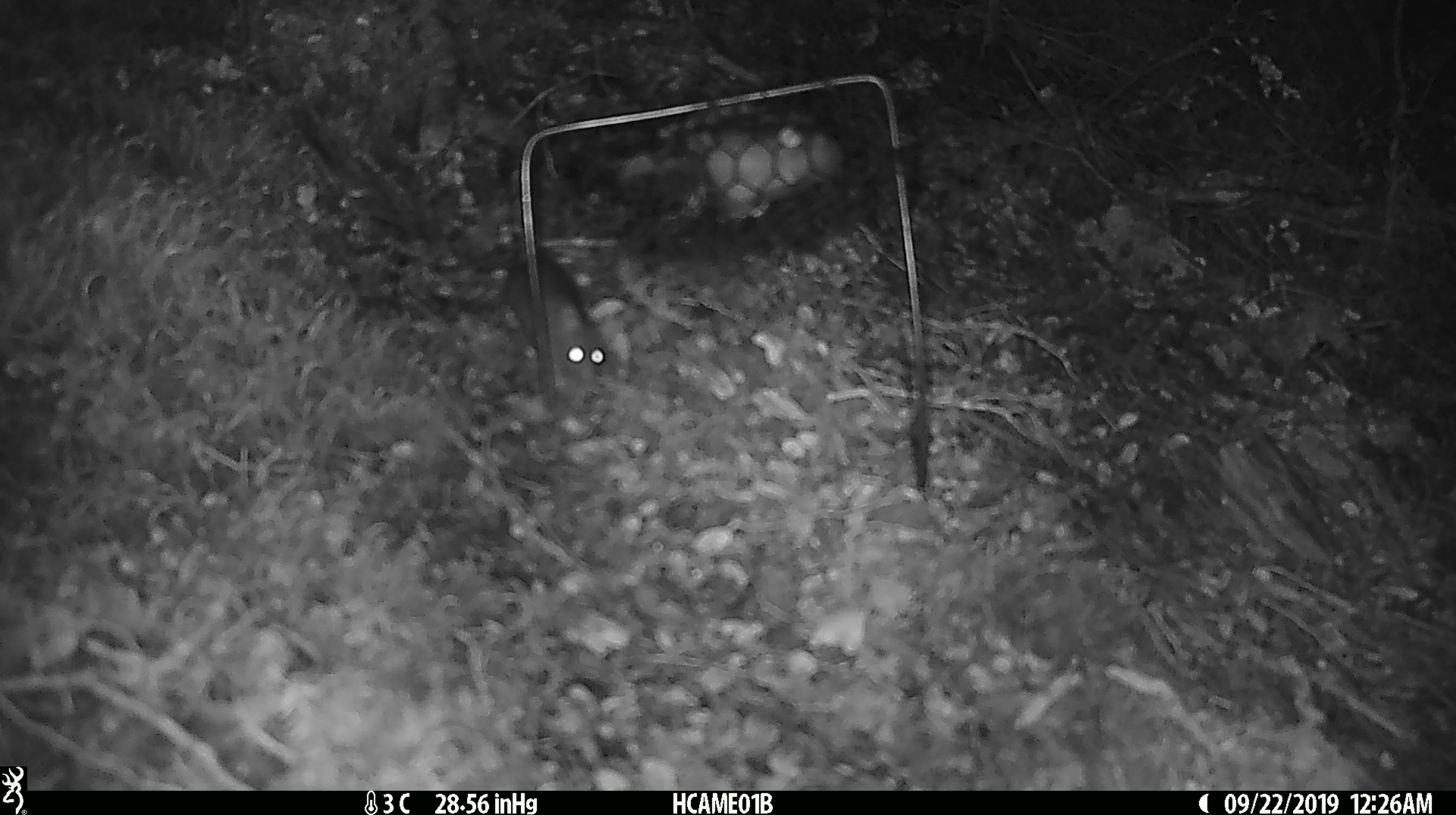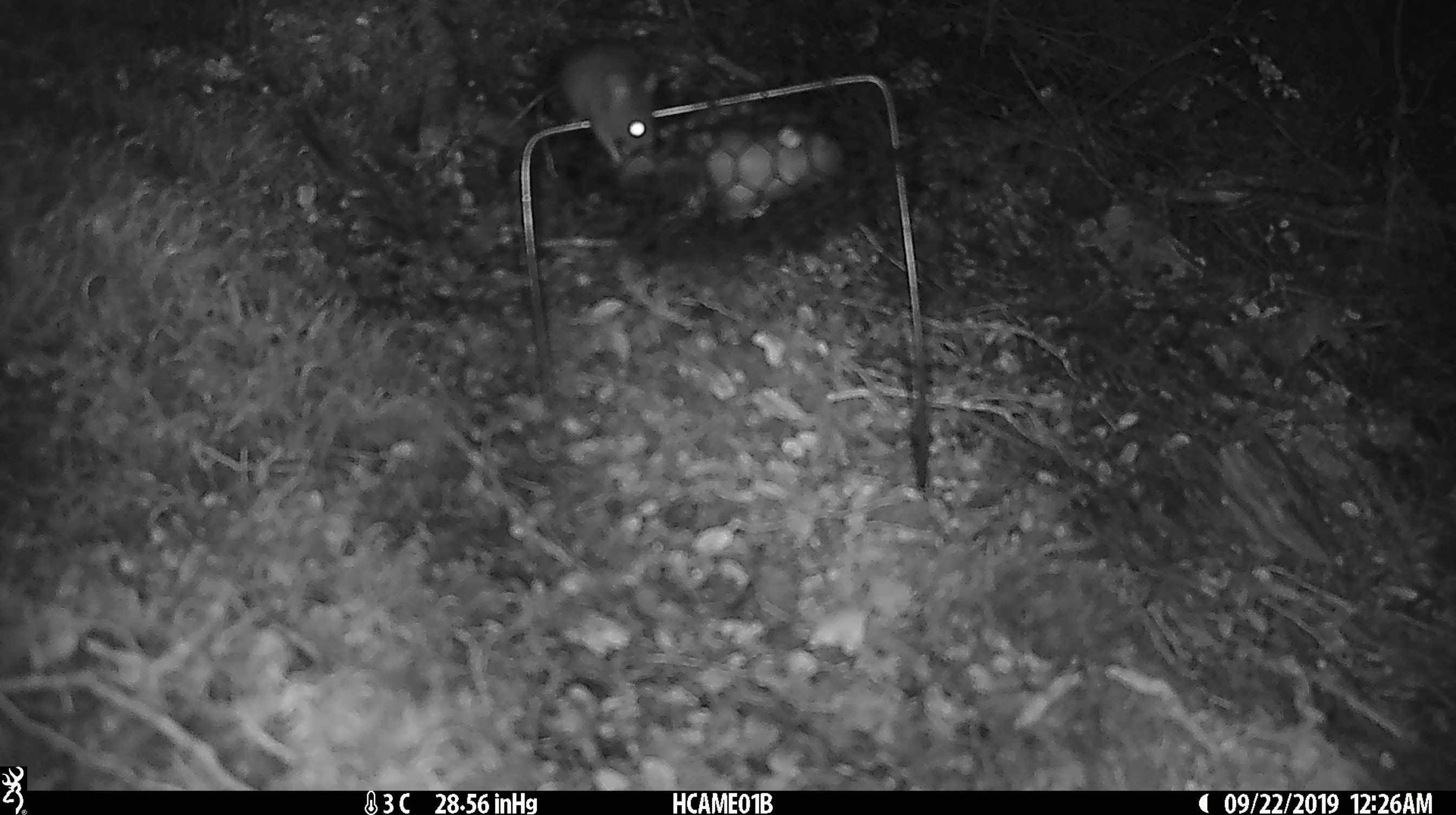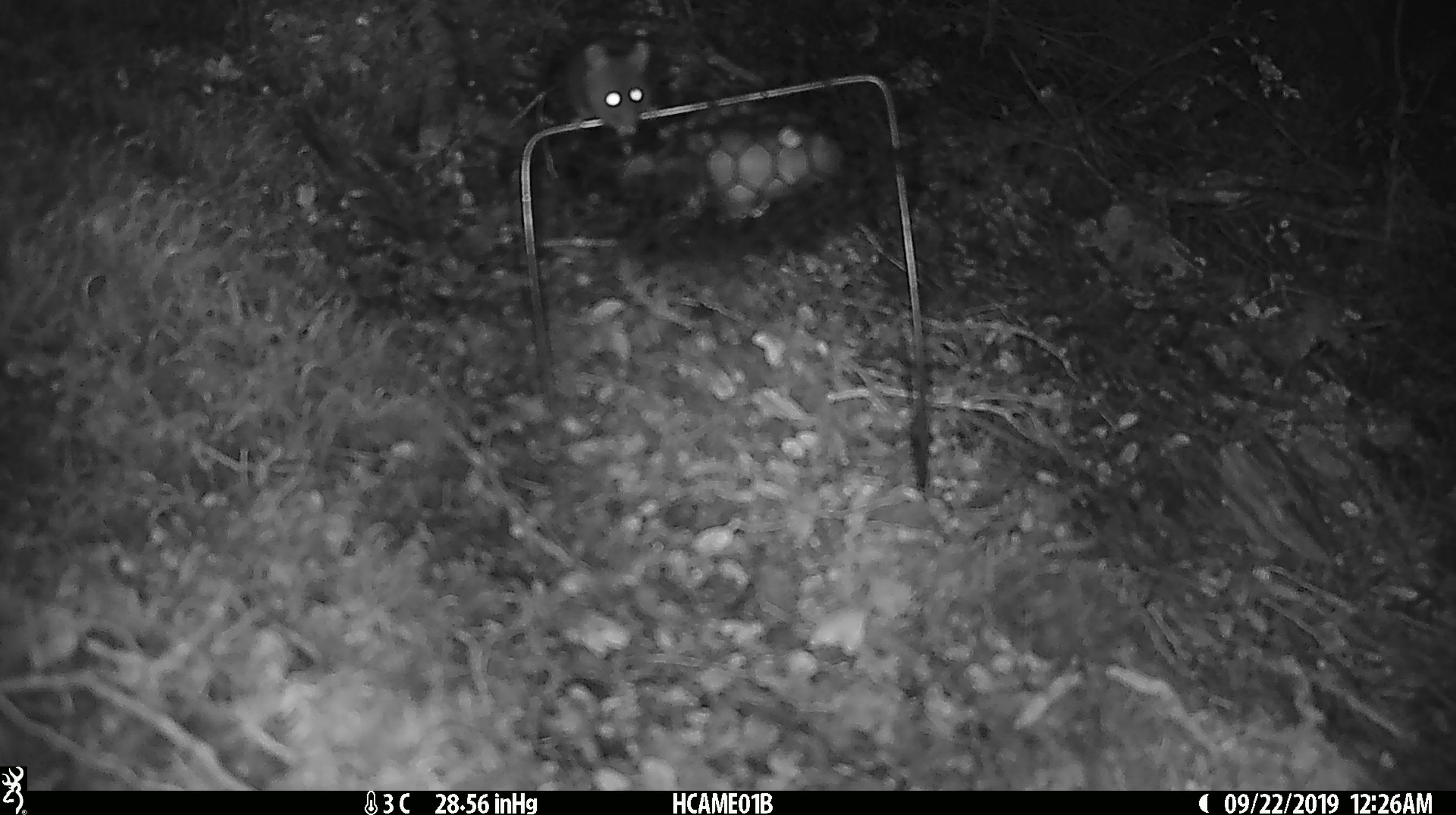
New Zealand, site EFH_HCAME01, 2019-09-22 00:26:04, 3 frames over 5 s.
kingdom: Animalia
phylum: Chordata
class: Mammalia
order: Rodentia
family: Muridae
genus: Mus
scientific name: Mus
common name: mouse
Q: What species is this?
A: Mouse (Mus).